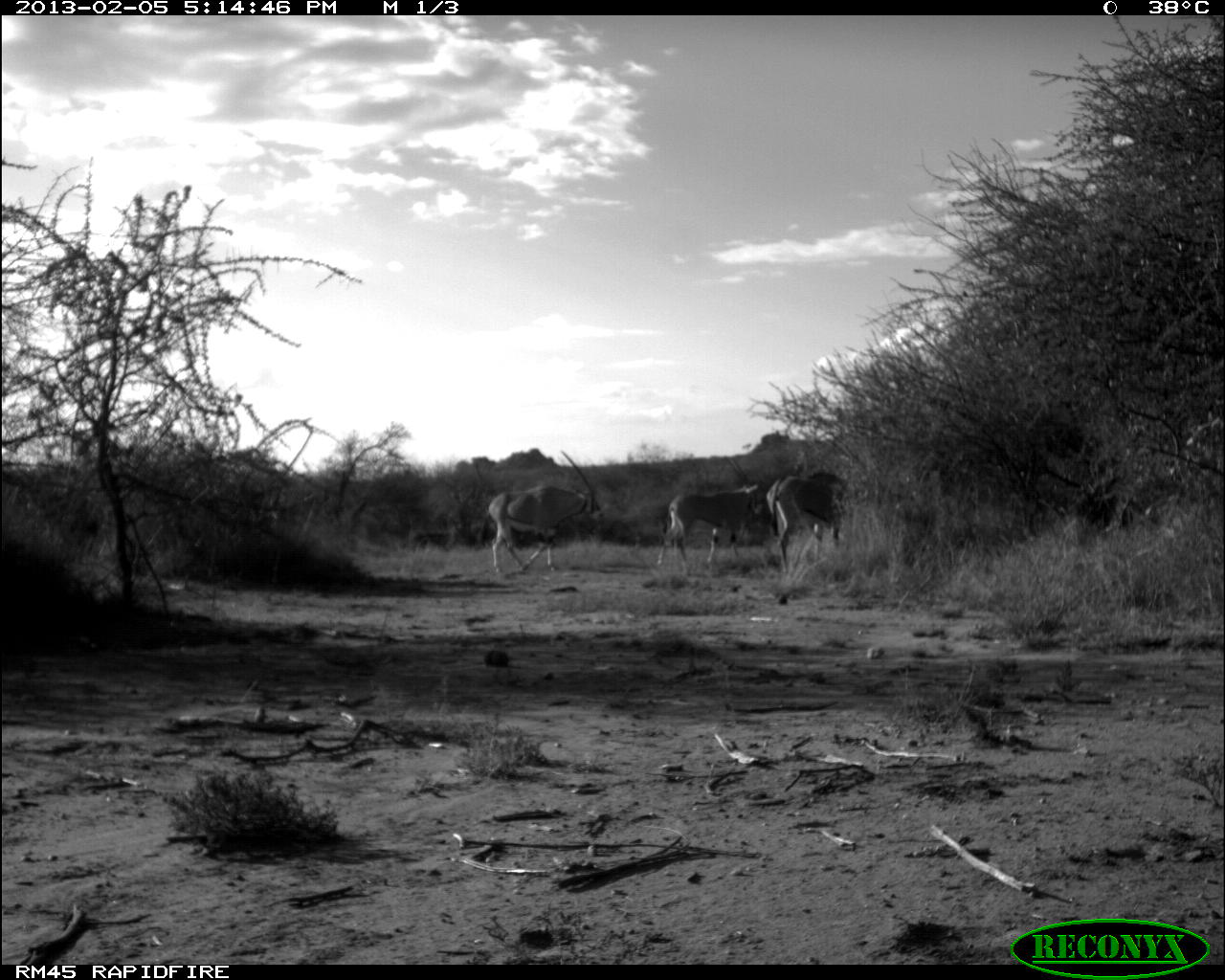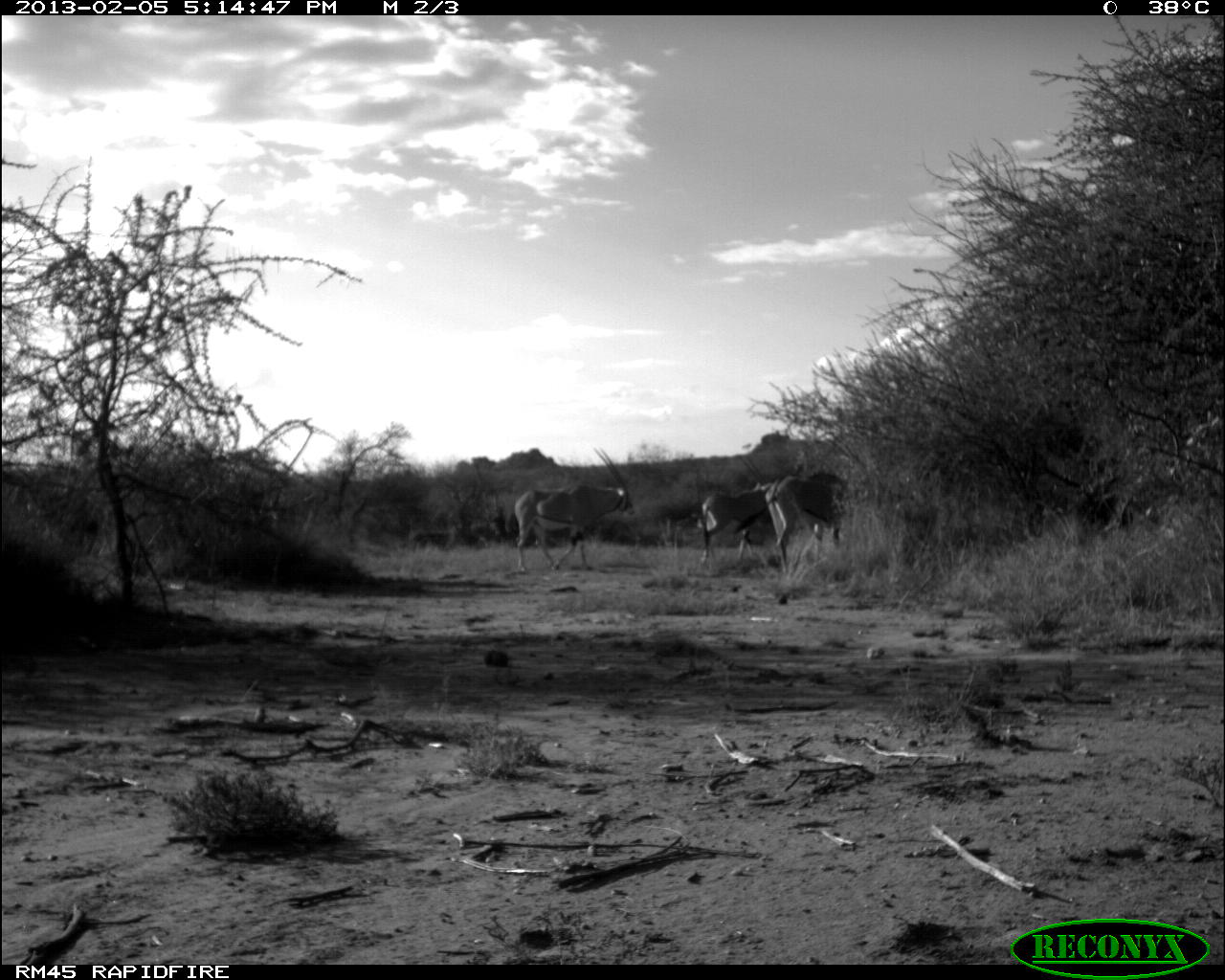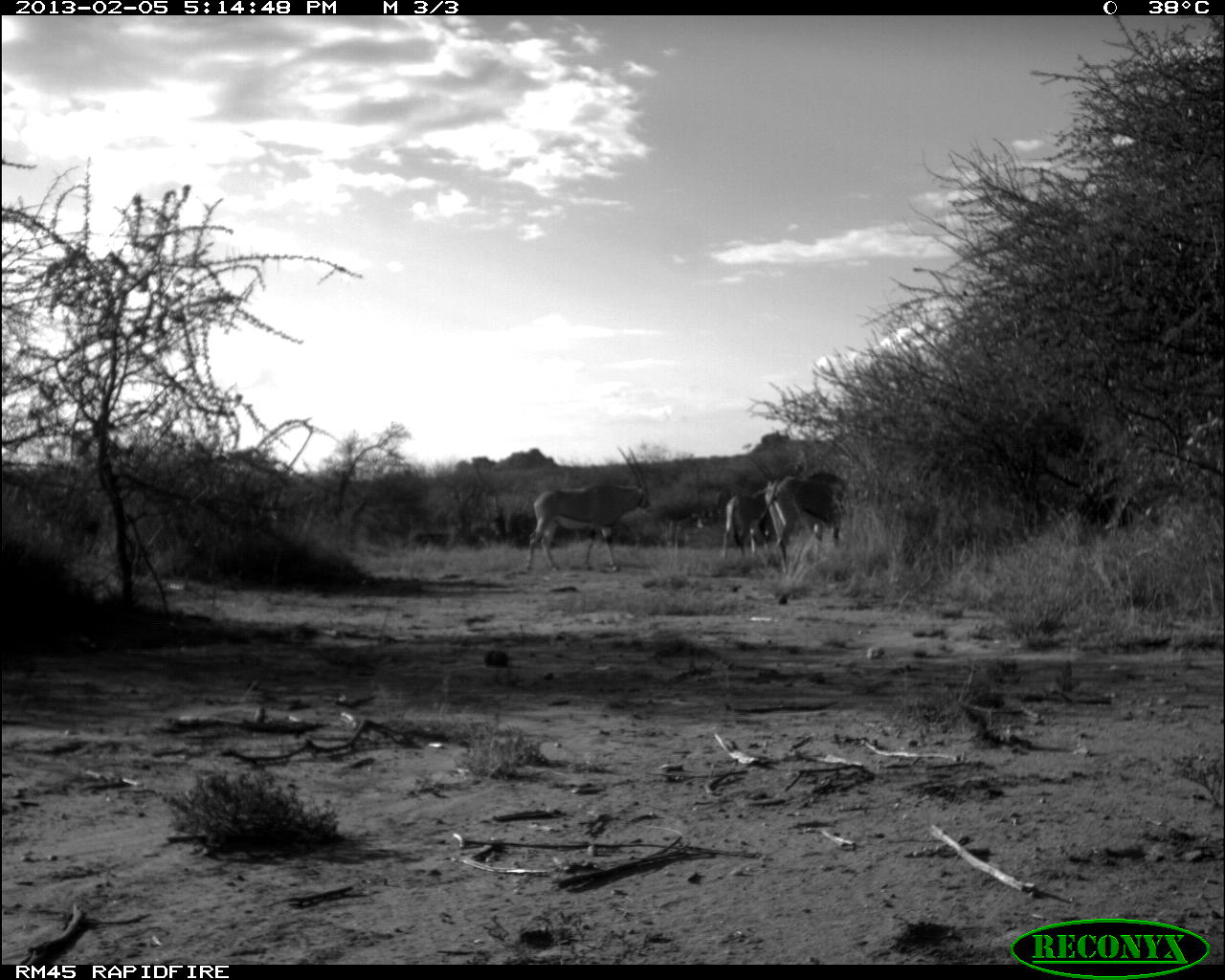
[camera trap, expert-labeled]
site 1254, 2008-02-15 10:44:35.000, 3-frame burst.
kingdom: Animalia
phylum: Chordata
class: Mammalia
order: Artiodactyla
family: Bovidae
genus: Aepyceros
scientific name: Aepyceros melampus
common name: impala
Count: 4.